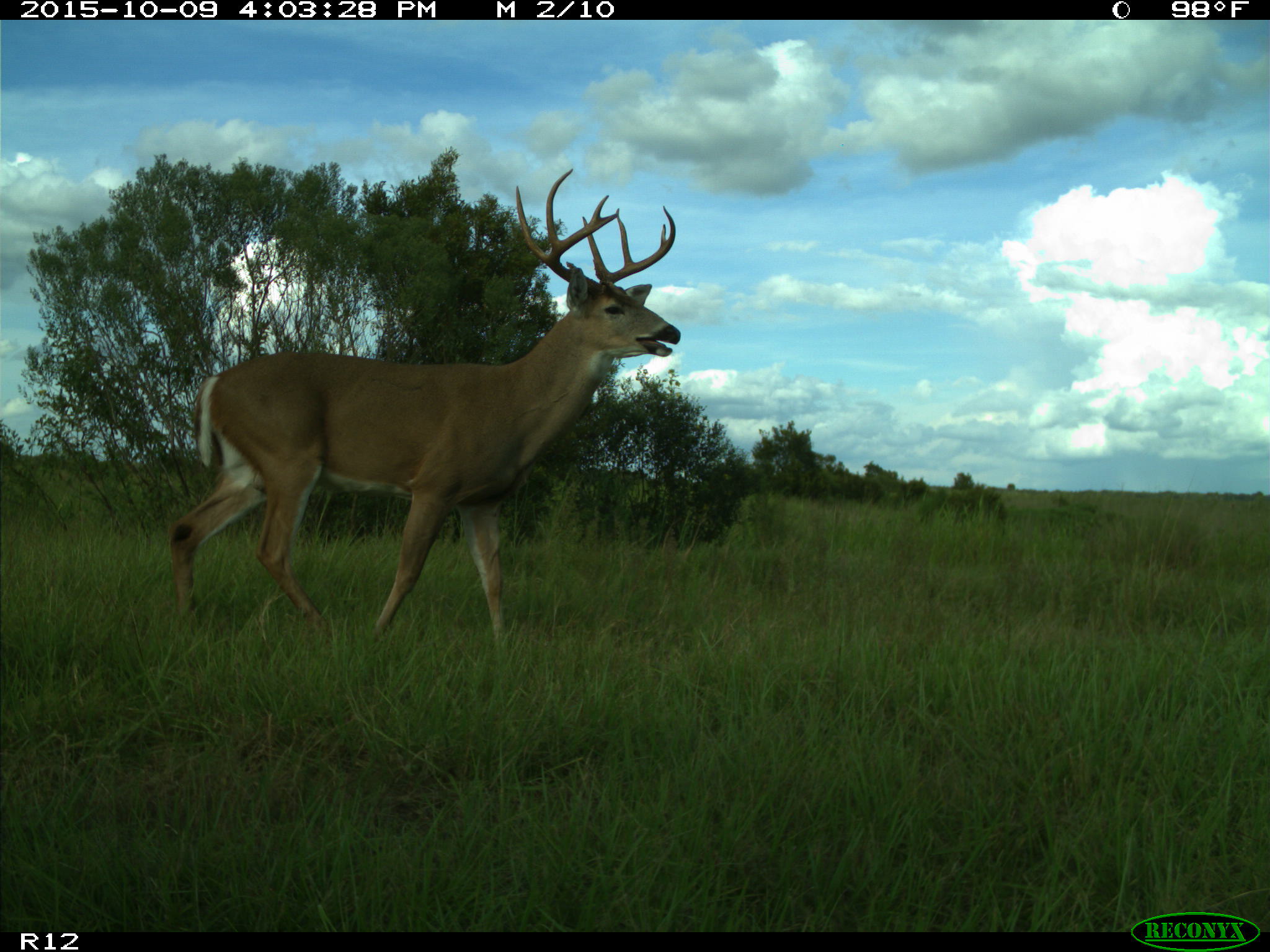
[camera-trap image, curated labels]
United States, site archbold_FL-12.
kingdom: Animalia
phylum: Chordata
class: Mammalia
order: Artiodactyla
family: Cervidae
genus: Odocoileus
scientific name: Odocoileus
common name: deer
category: unidentified deer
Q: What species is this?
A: Unidentified deer (deer) (Odocoileus).